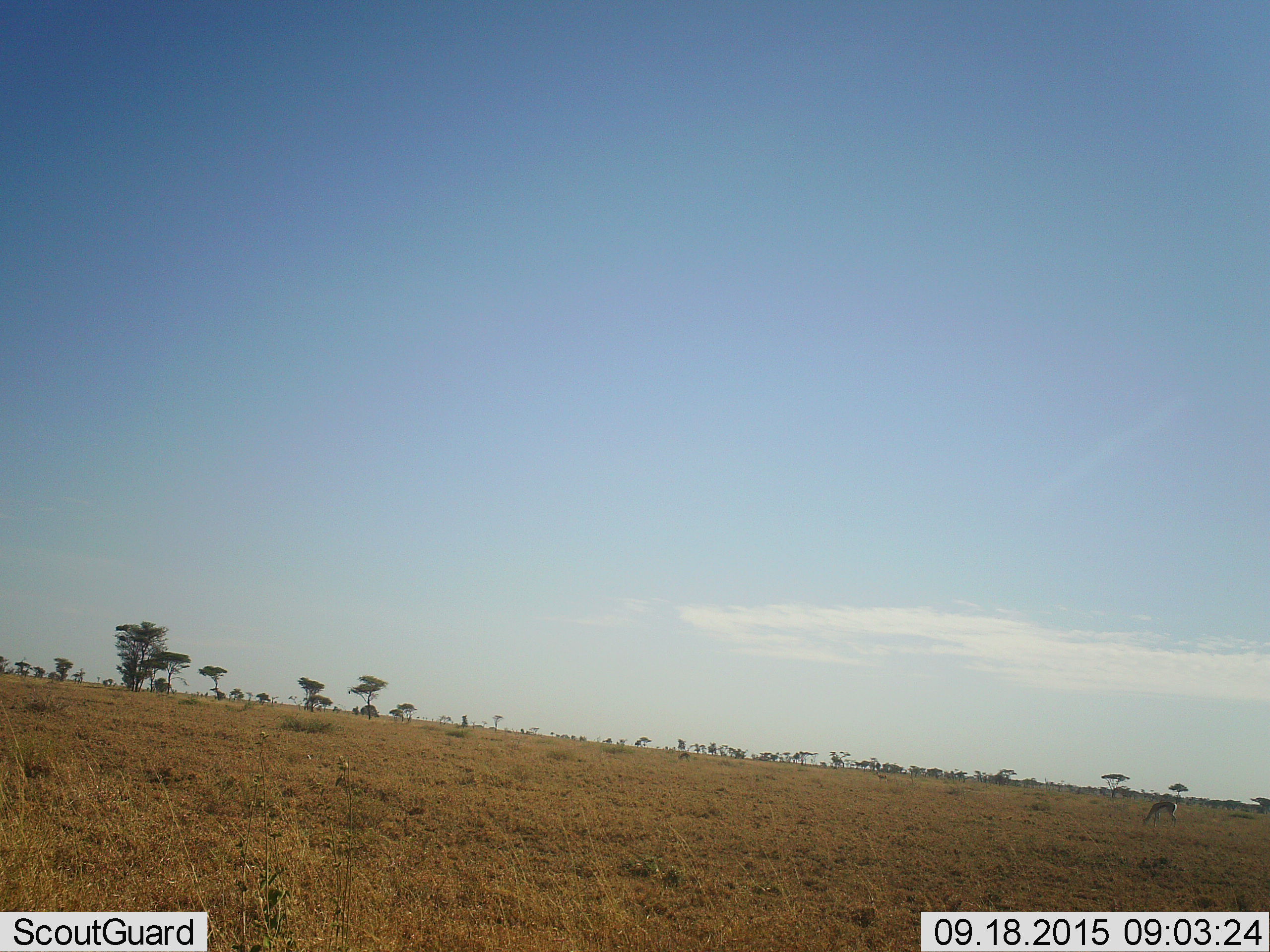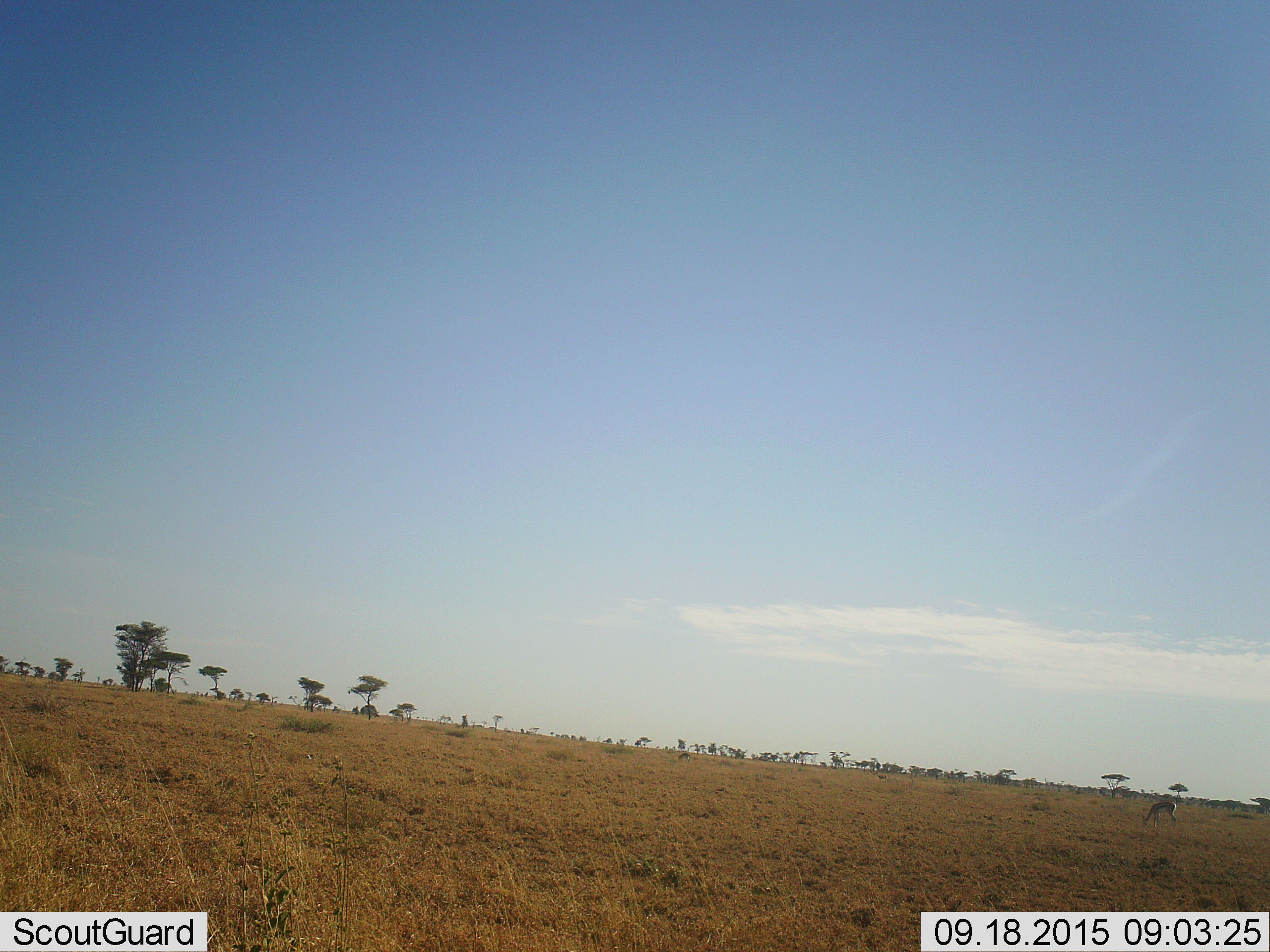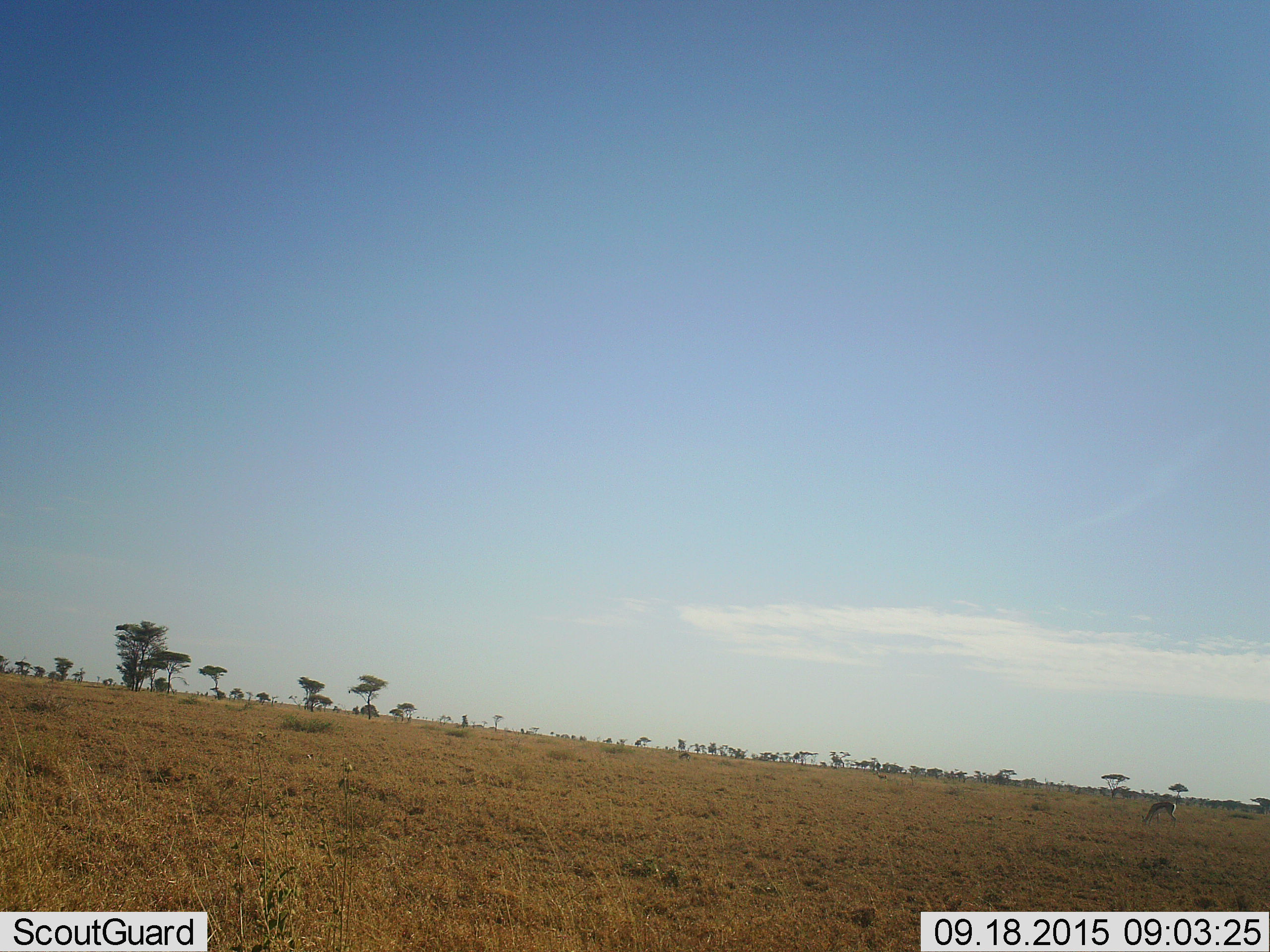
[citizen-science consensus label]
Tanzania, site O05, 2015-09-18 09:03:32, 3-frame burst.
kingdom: Animalia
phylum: Chordata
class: Mammalia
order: Artiodactyla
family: Bovidae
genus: Eudorcas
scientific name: Eudorcas thomsonii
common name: thomson's gazelle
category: gazellethomsons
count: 1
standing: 20%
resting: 0%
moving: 0%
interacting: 0%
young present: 0%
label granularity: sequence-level